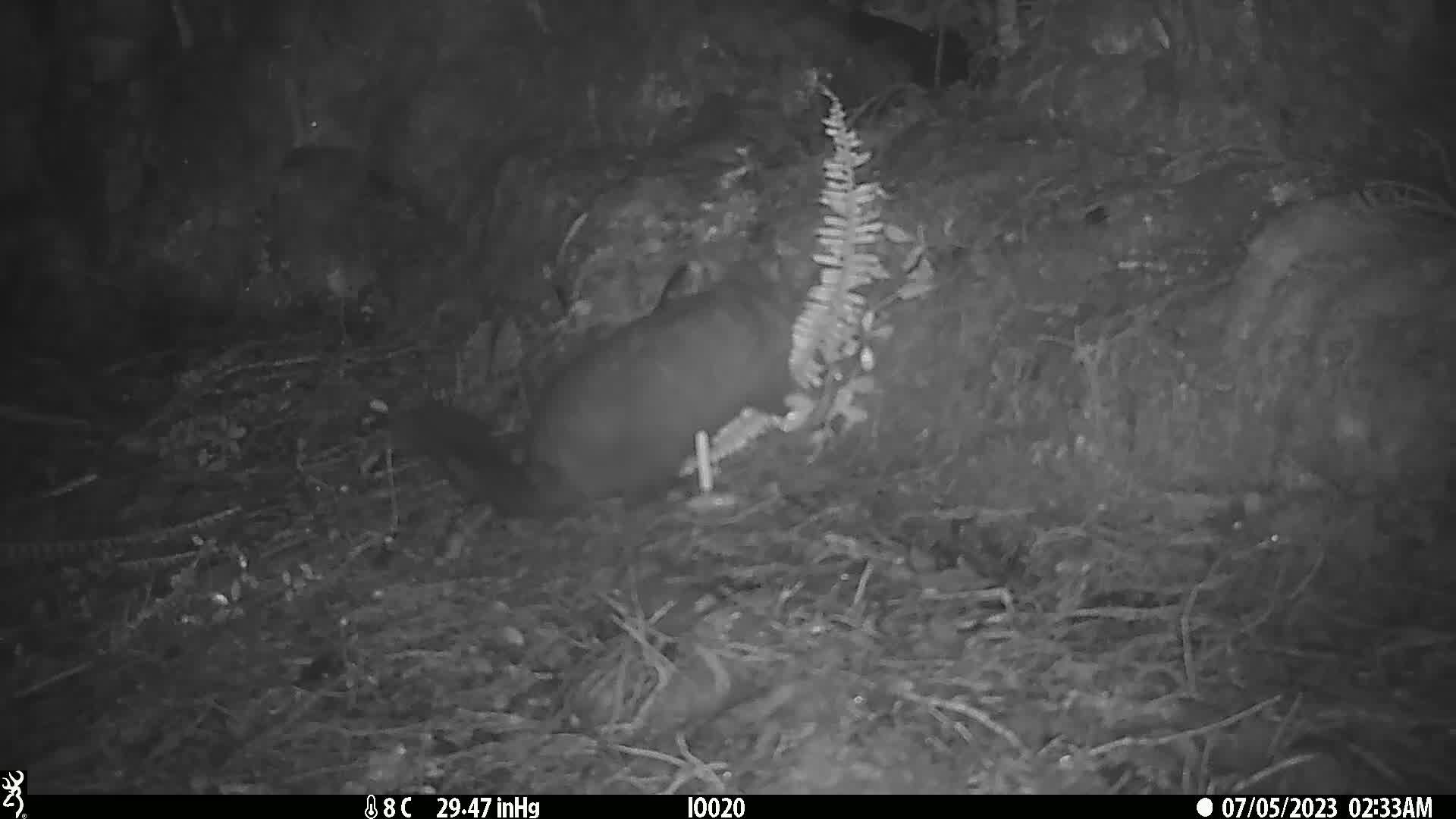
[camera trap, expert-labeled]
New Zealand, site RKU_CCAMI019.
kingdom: Animalia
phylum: Chordata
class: Mammalia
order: Diprotodontia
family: Phalangeridae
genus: Trichosurus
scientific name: Trichosurus vulpecula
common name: common brushtail possum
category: possum